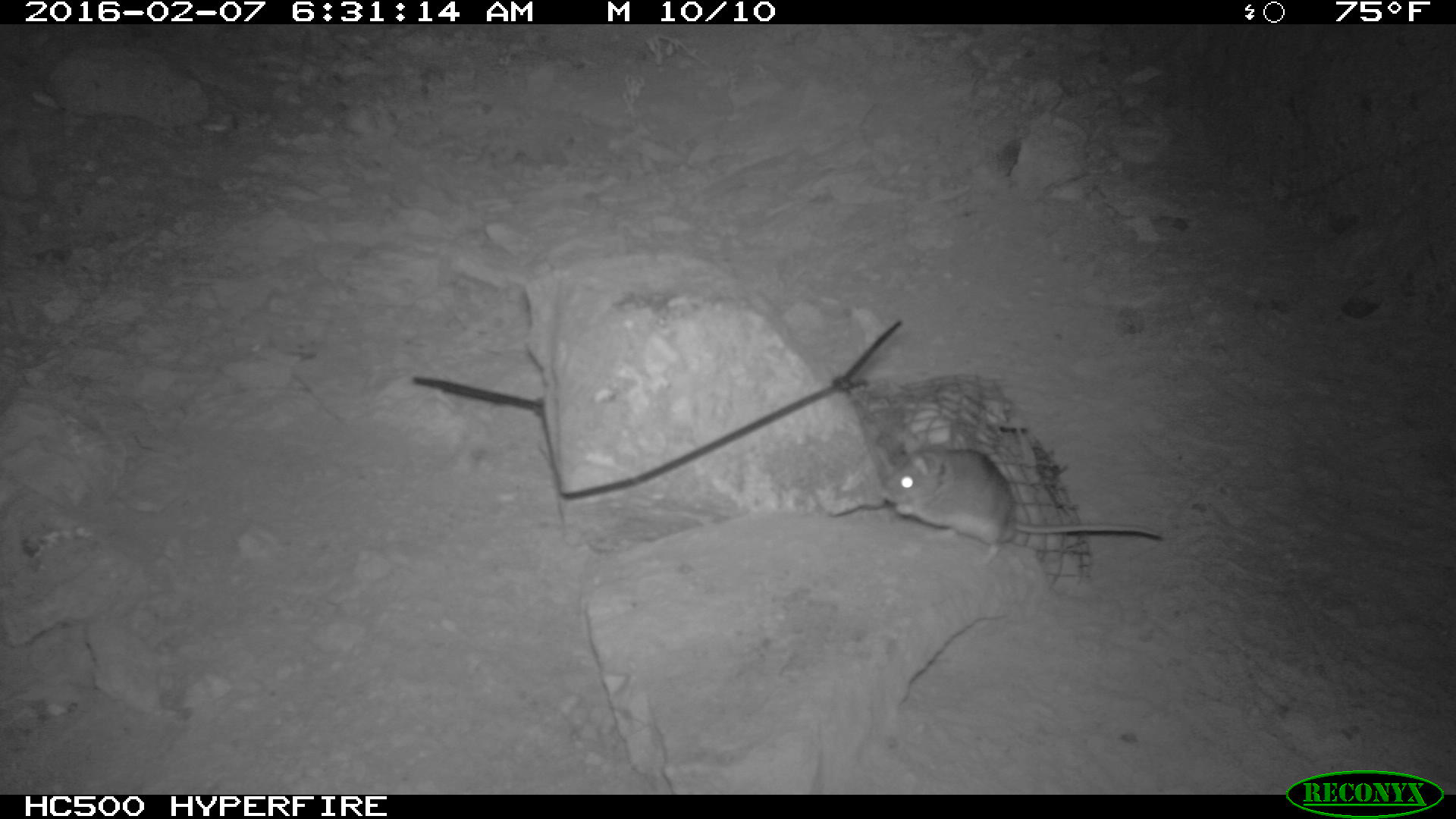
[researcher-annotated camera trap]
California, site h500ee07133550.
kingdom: Animalia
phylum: Chordata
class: Mammalia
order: Rodentia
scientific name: Rodentia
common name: rodent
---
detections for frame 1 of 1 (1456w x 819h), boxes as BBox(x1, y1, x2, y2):
rodent: BBox(885, 449, 1159, 568)